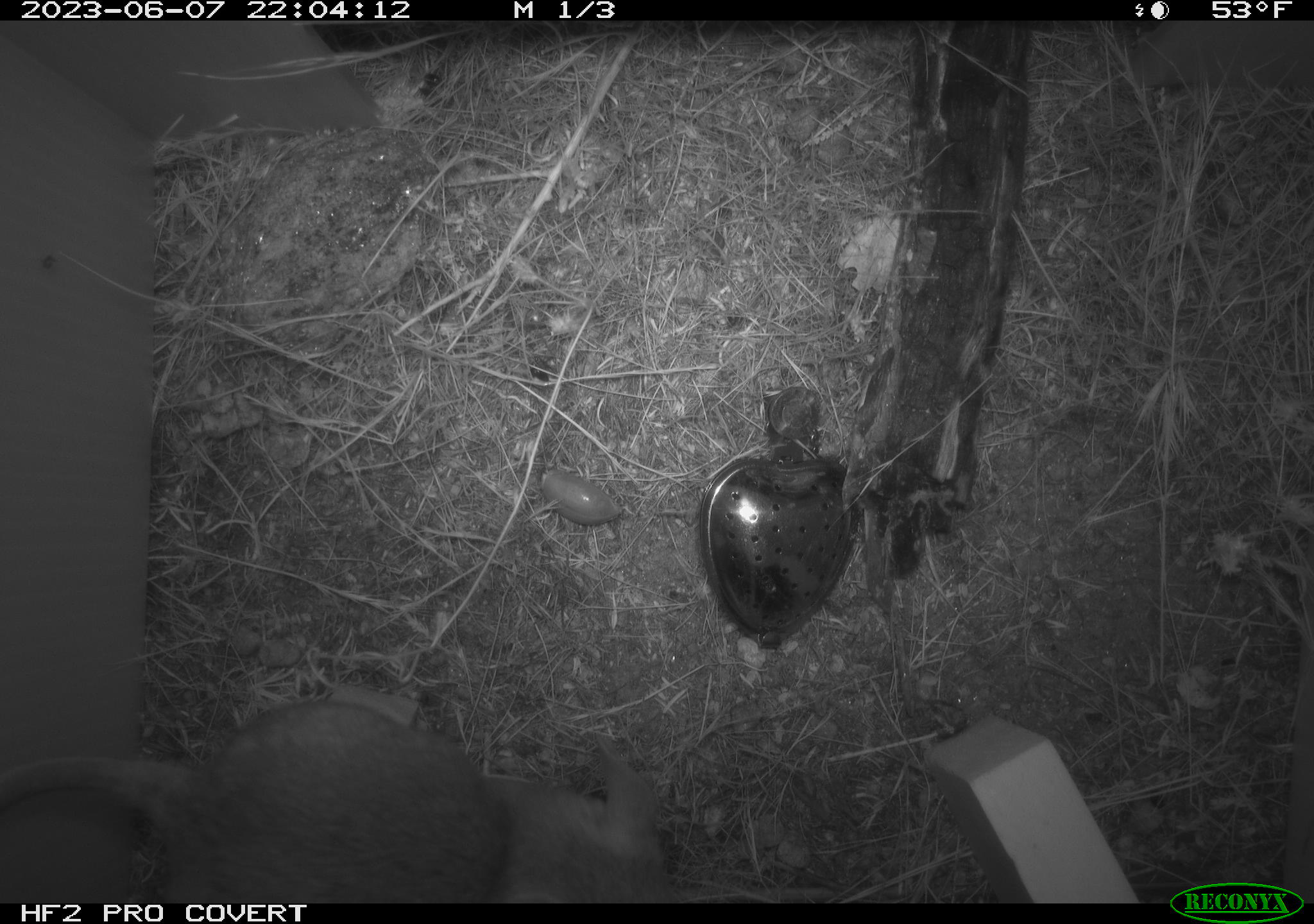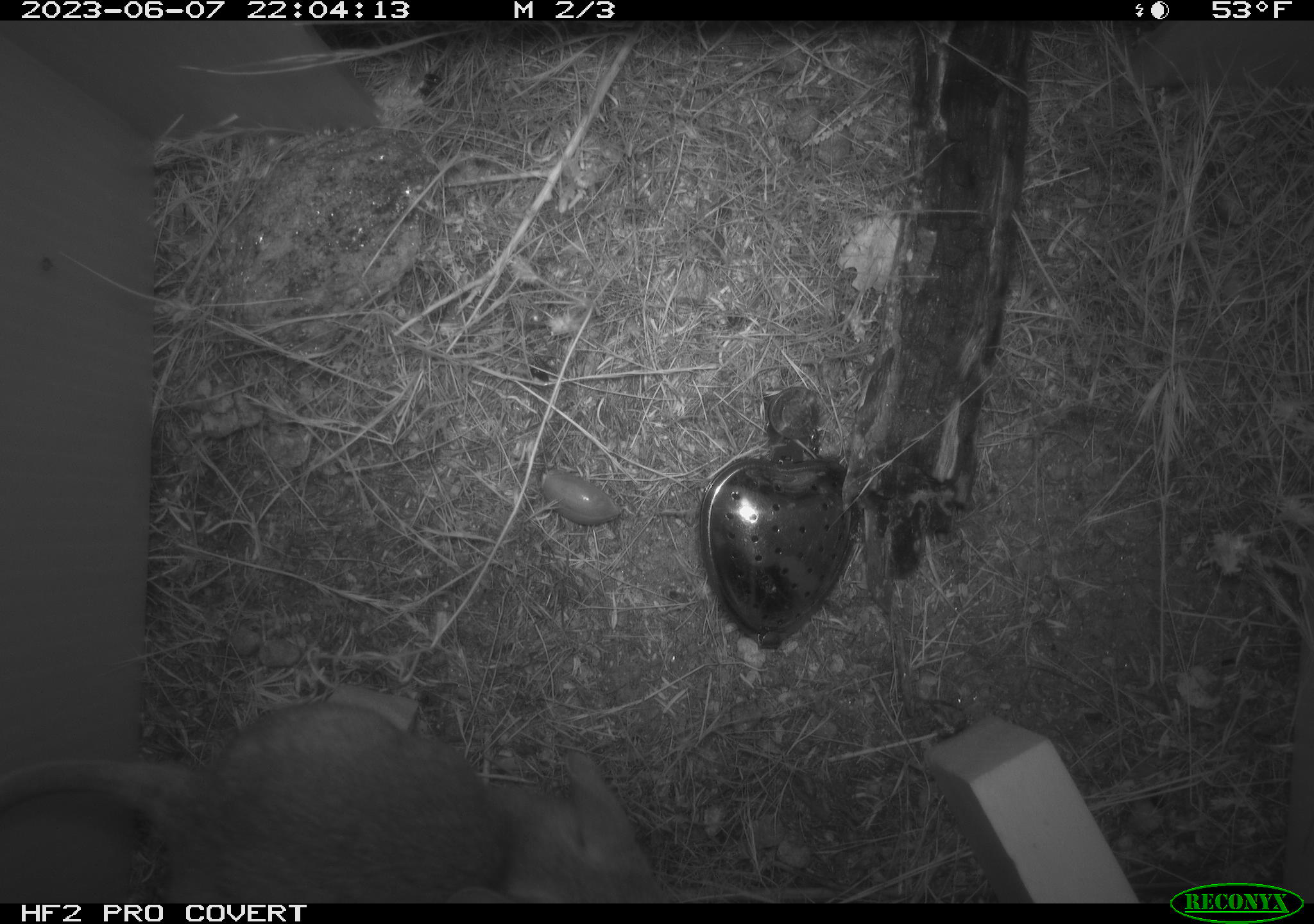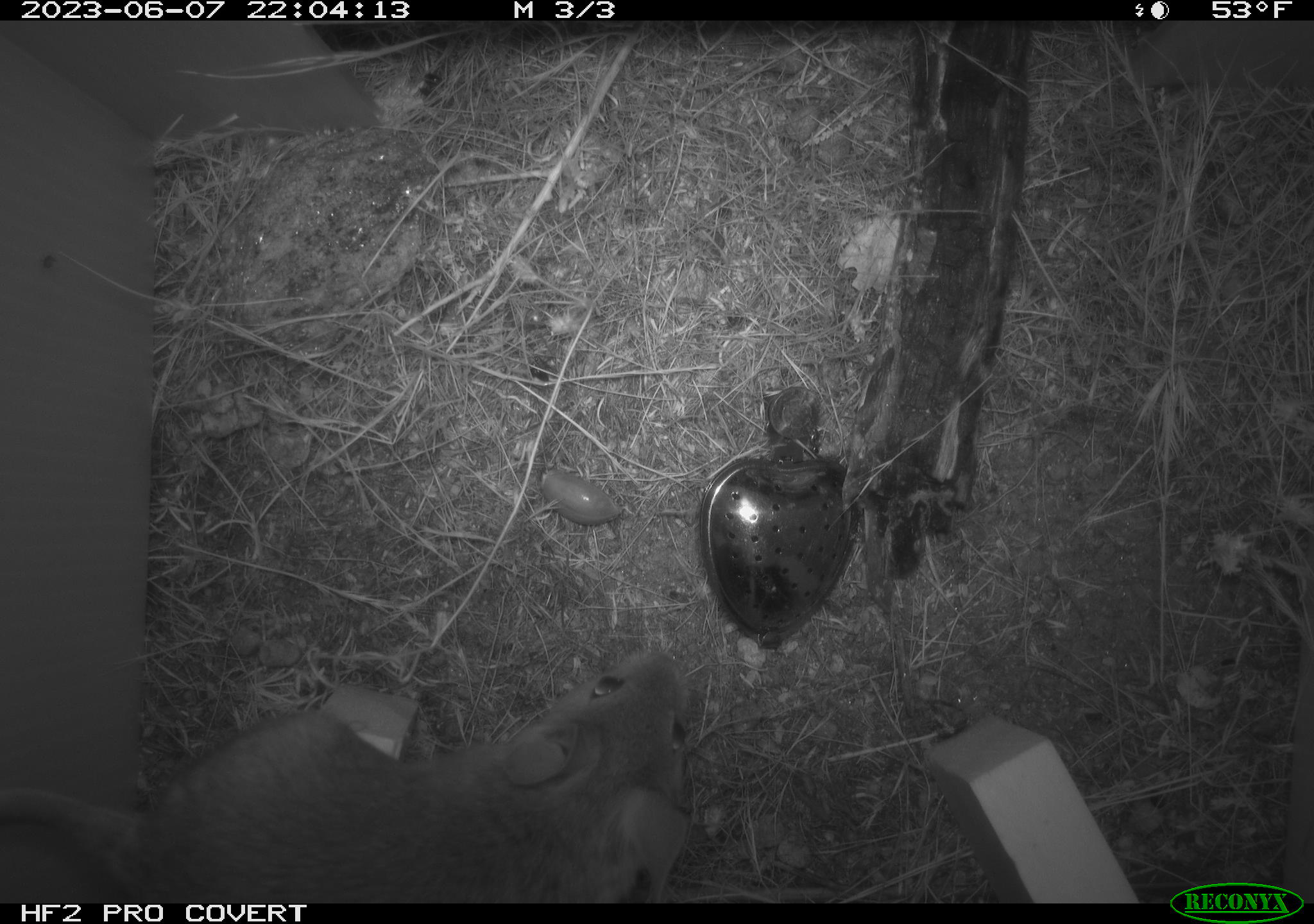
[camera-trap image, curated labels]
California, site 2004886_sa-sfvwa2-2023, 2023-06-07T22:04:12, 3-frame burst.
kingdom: Animalia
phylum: Chordata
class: Mammalia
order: Rodentia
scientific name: Rodentia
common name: mouse species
Mouse species (Rodentia).